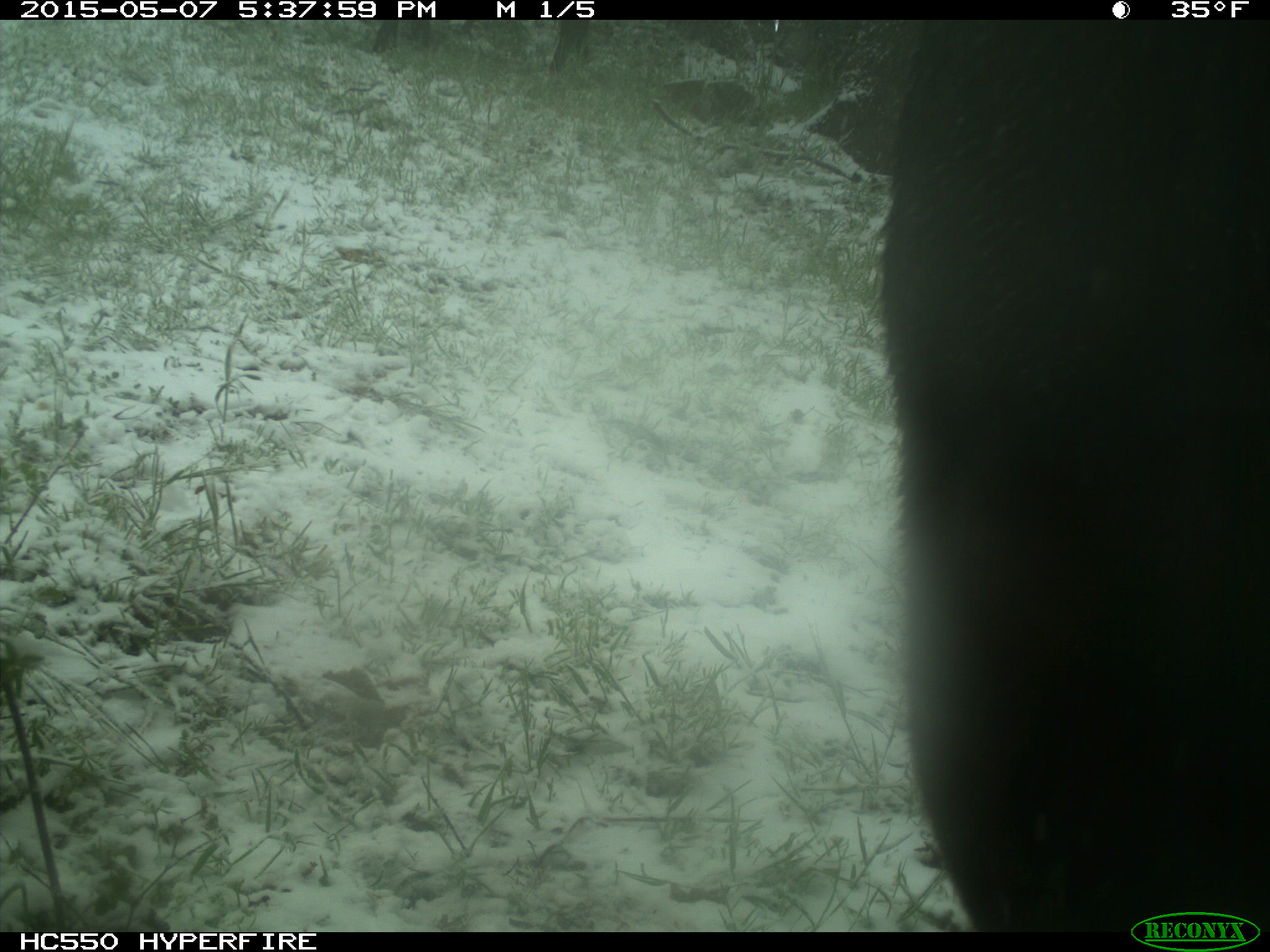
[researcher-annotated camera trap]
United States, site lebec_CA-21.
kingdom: Animalia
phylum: Chordata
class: Mammalia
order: Artiodactyla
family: Bovidae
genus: Bos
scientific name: Bos taurus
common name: domestic cow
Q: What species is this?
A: Bos taurus (domestic cow).